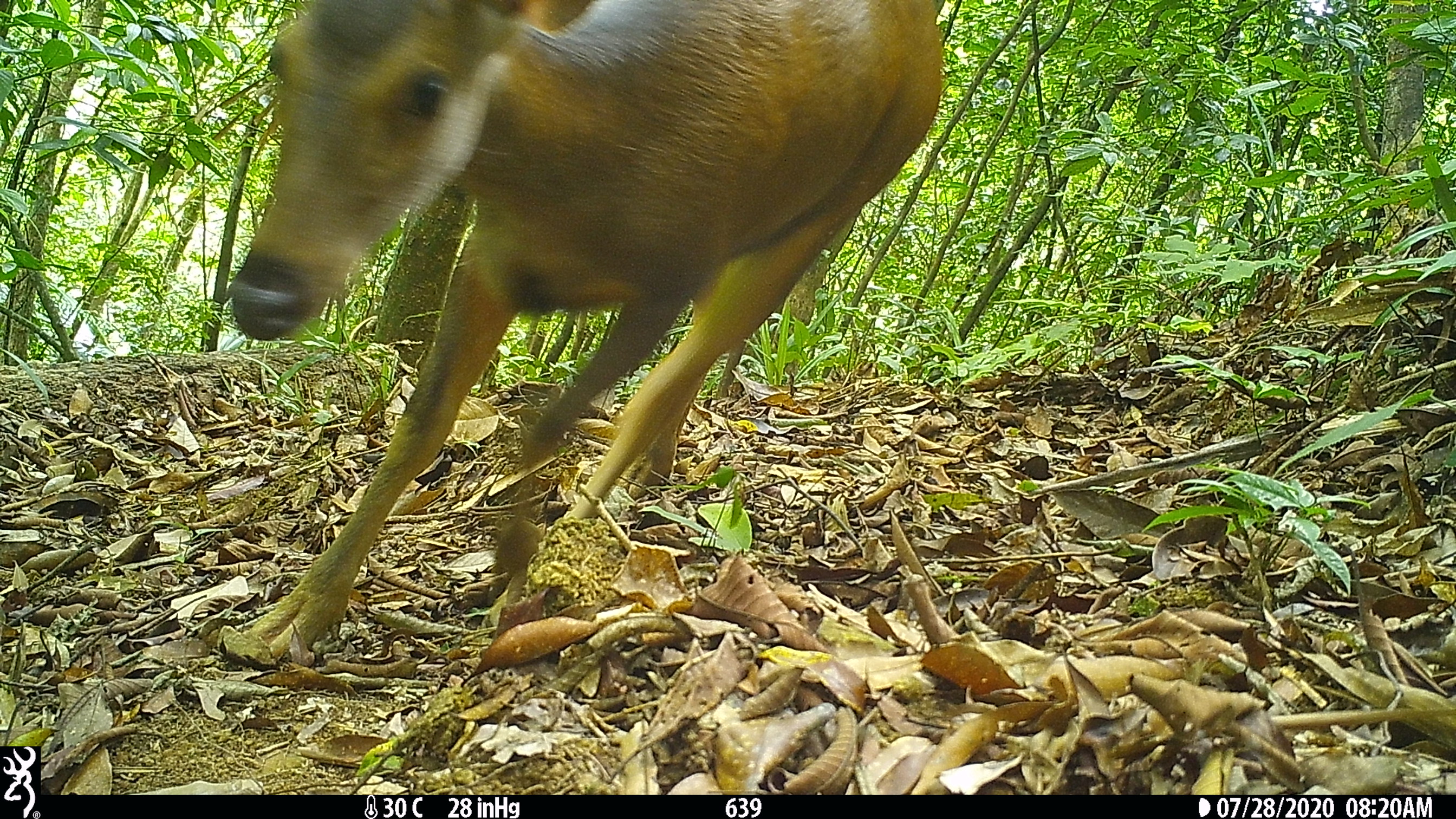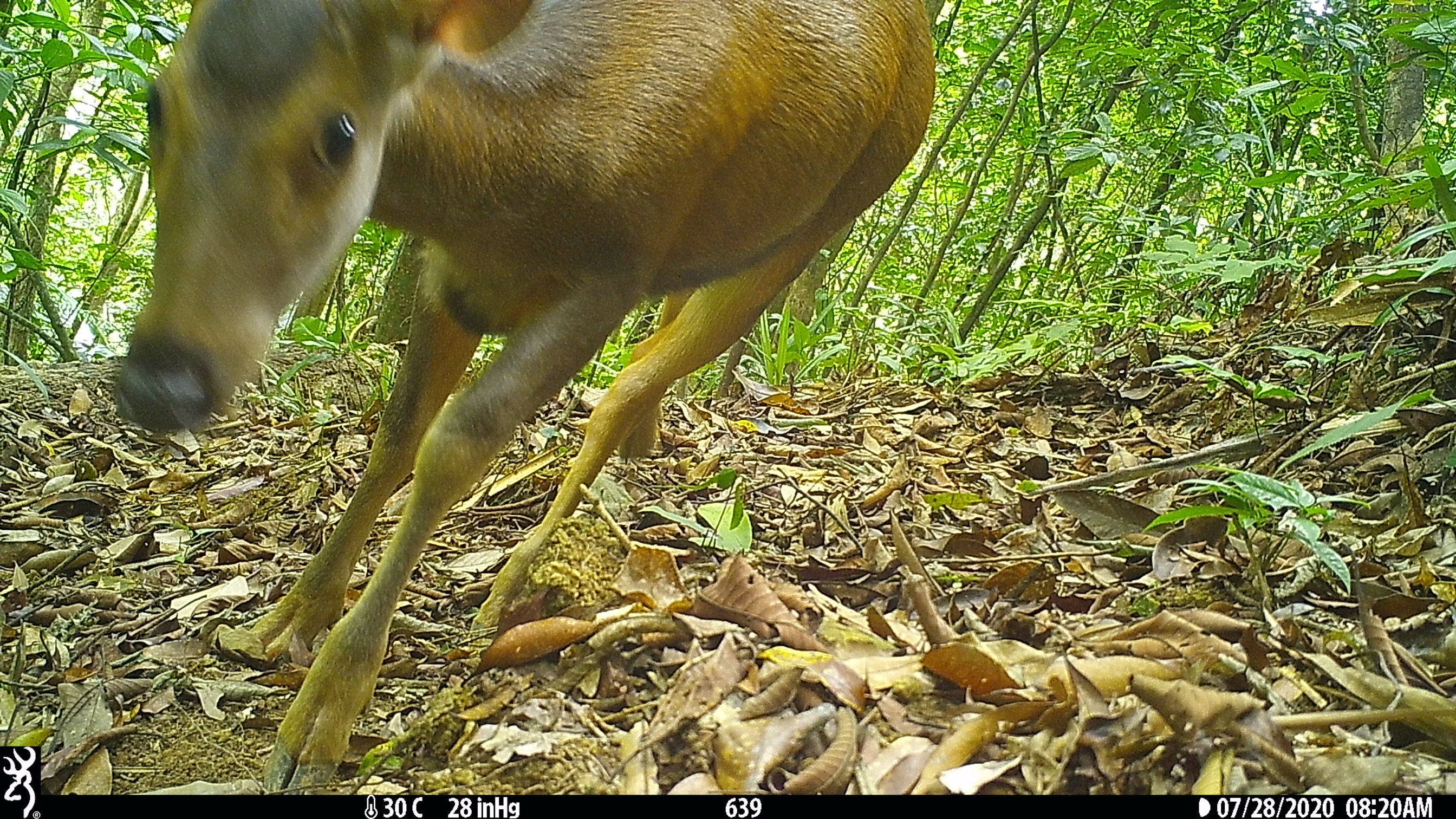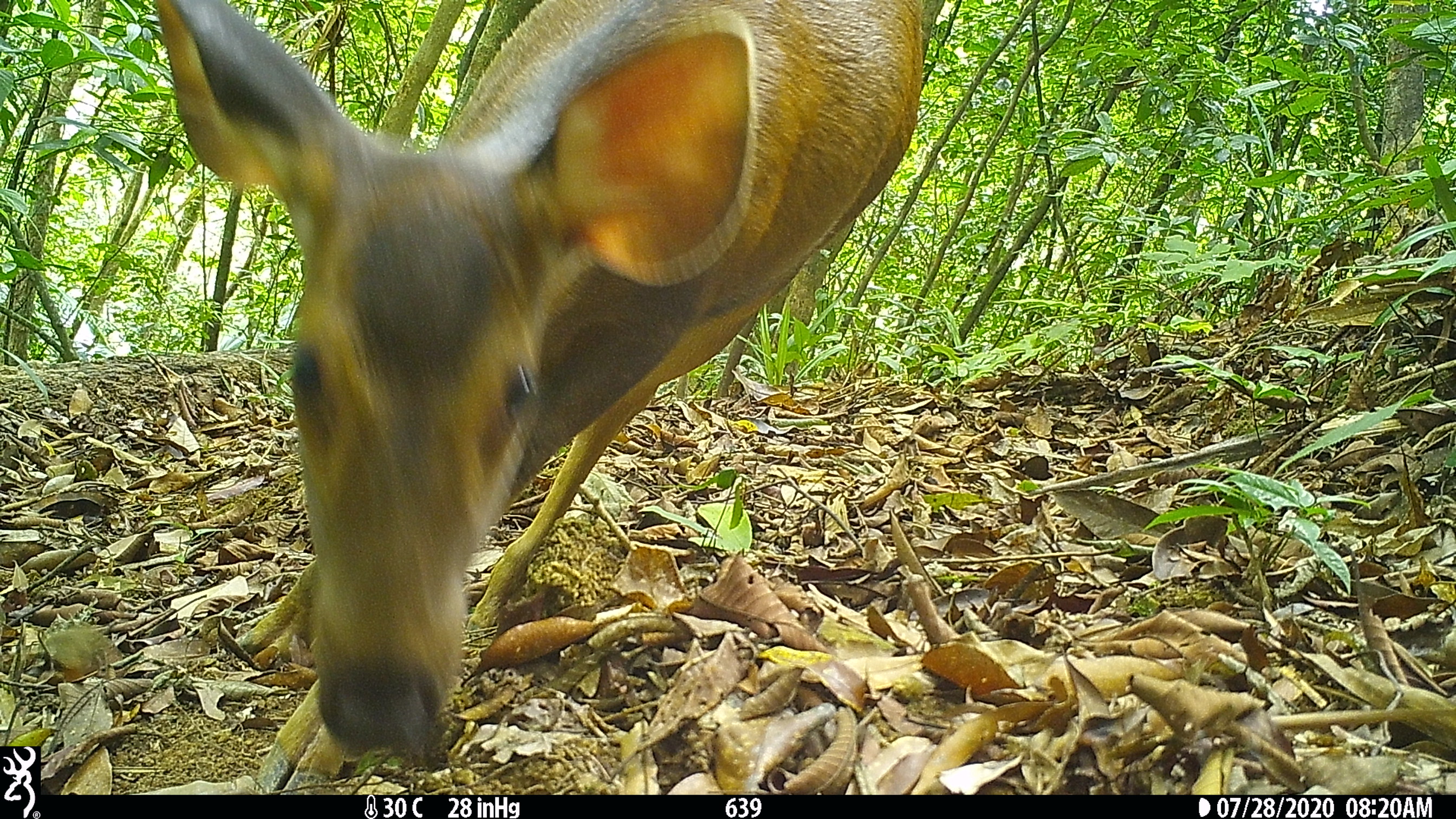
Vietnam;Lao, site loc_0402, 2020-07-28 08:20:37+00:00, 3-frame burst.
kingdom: Animalia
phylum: Chordata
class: Mammalia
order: Artiodactyla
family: Cervidae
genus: Rusa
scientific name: Rusa unicolor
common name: sambar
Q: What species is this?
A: Sambar (Rusa unicolor).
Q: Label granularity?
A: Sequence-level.